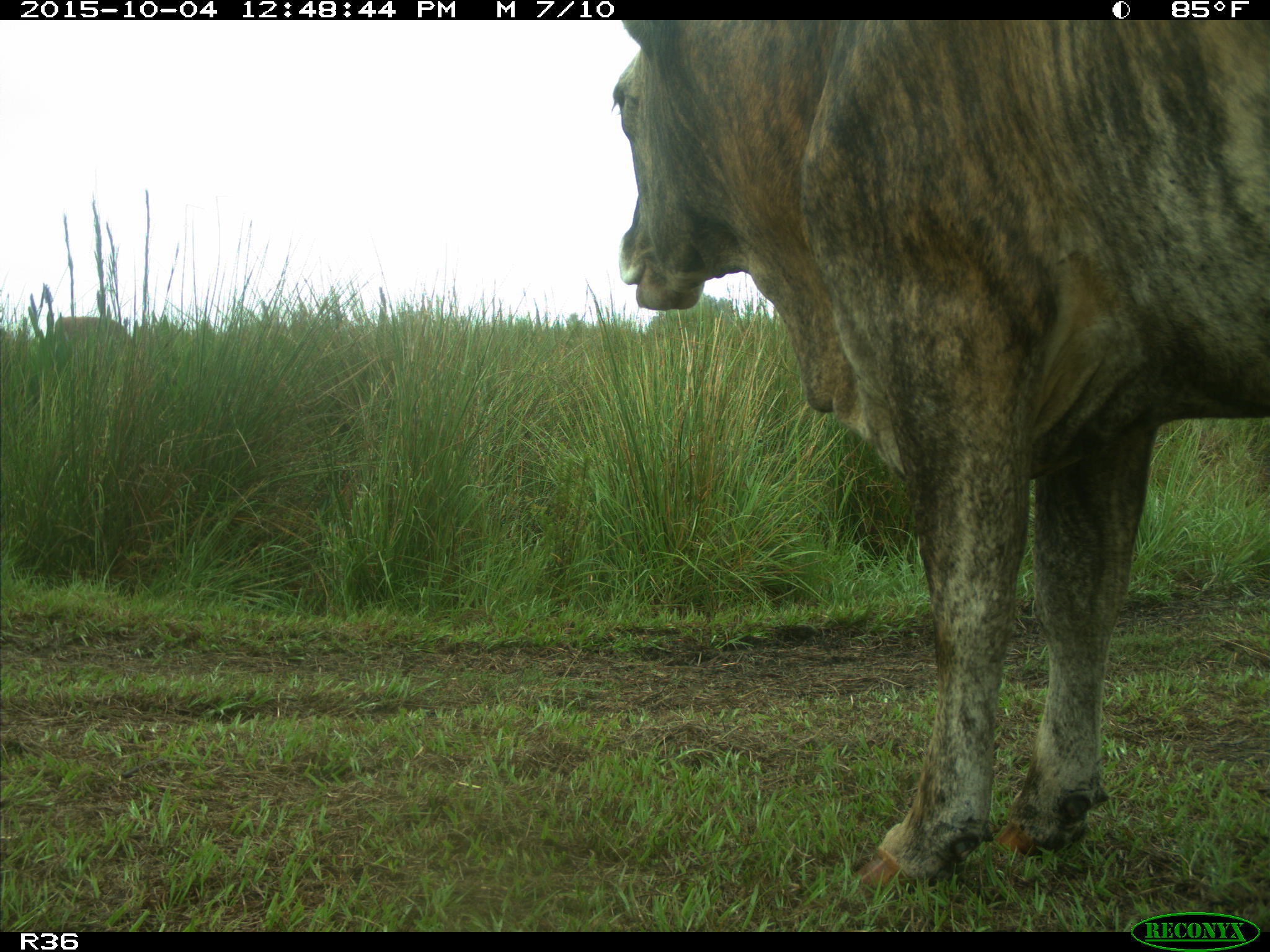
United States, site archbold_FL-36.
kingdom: Animalia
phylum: Chordata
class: Mammalia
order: Artiodactyla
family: Bovidae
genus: Bos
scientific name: Bos taurus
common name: domestic cow